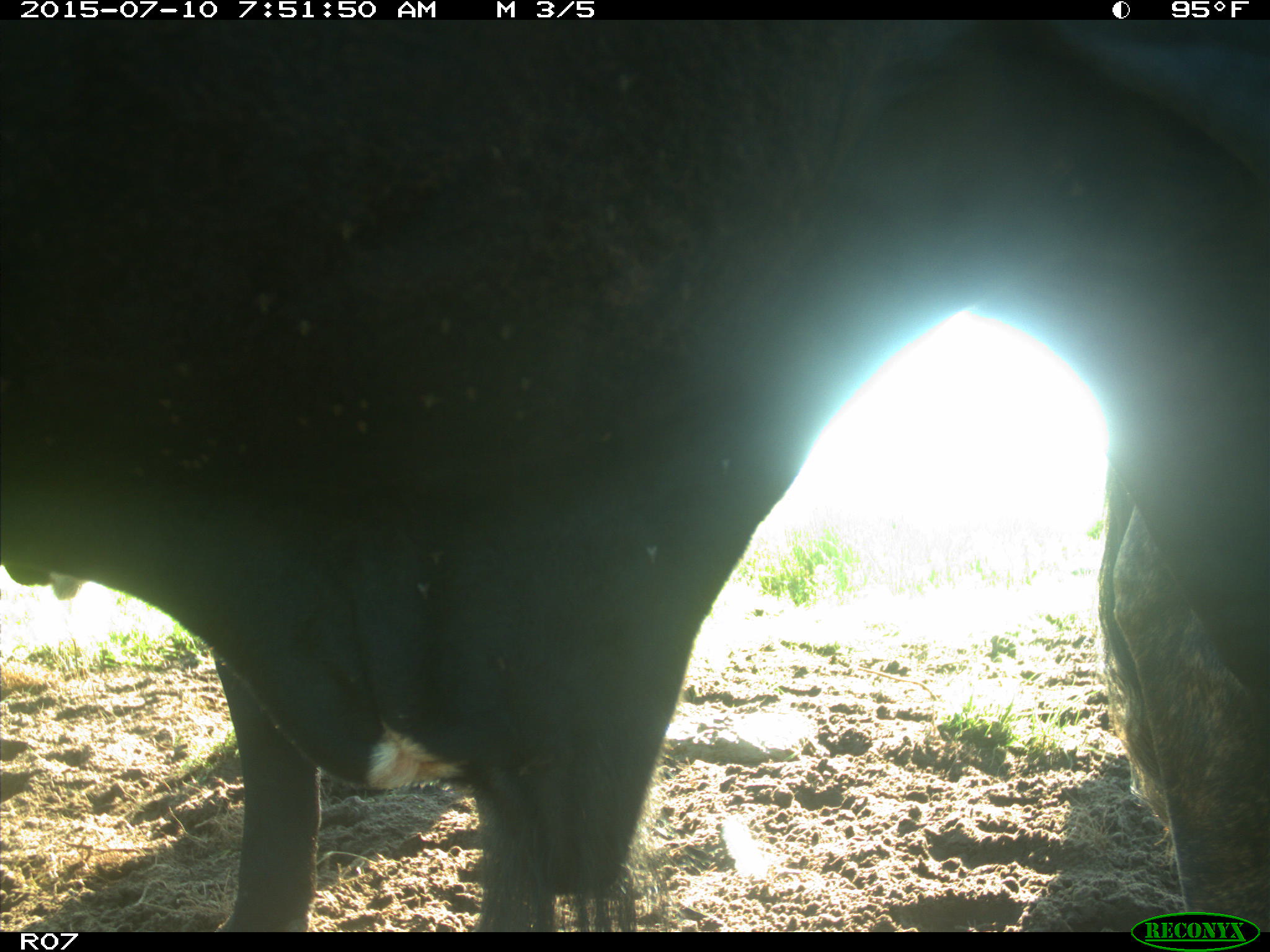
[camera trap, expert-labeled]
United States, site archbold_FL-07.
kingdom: Animalia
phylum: Chordata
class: Mammalia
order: Artiodactyla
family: Bovidae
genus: Bos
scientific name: Bos taurus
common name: domestic cow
Bos taurus (domestic cow).